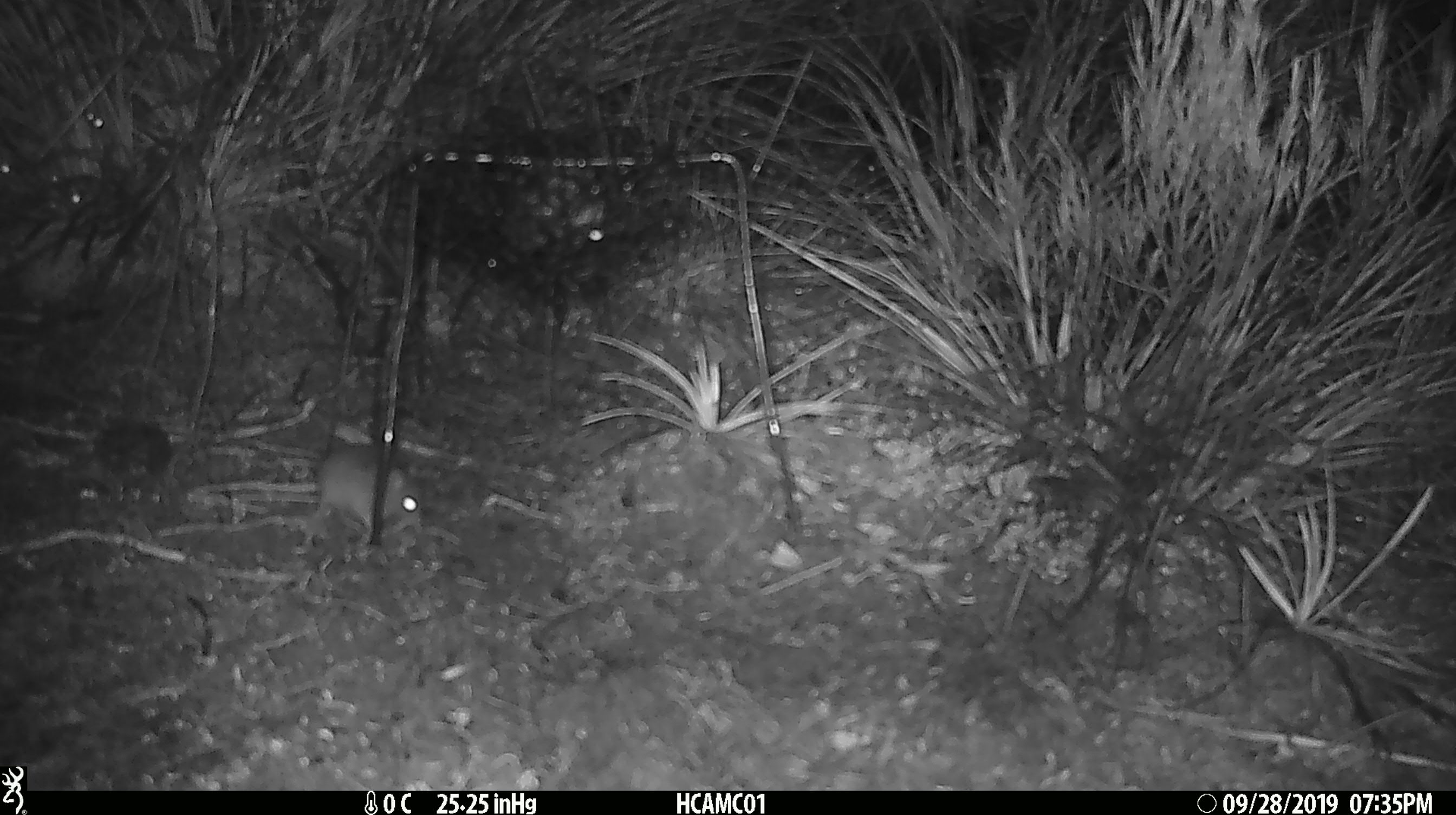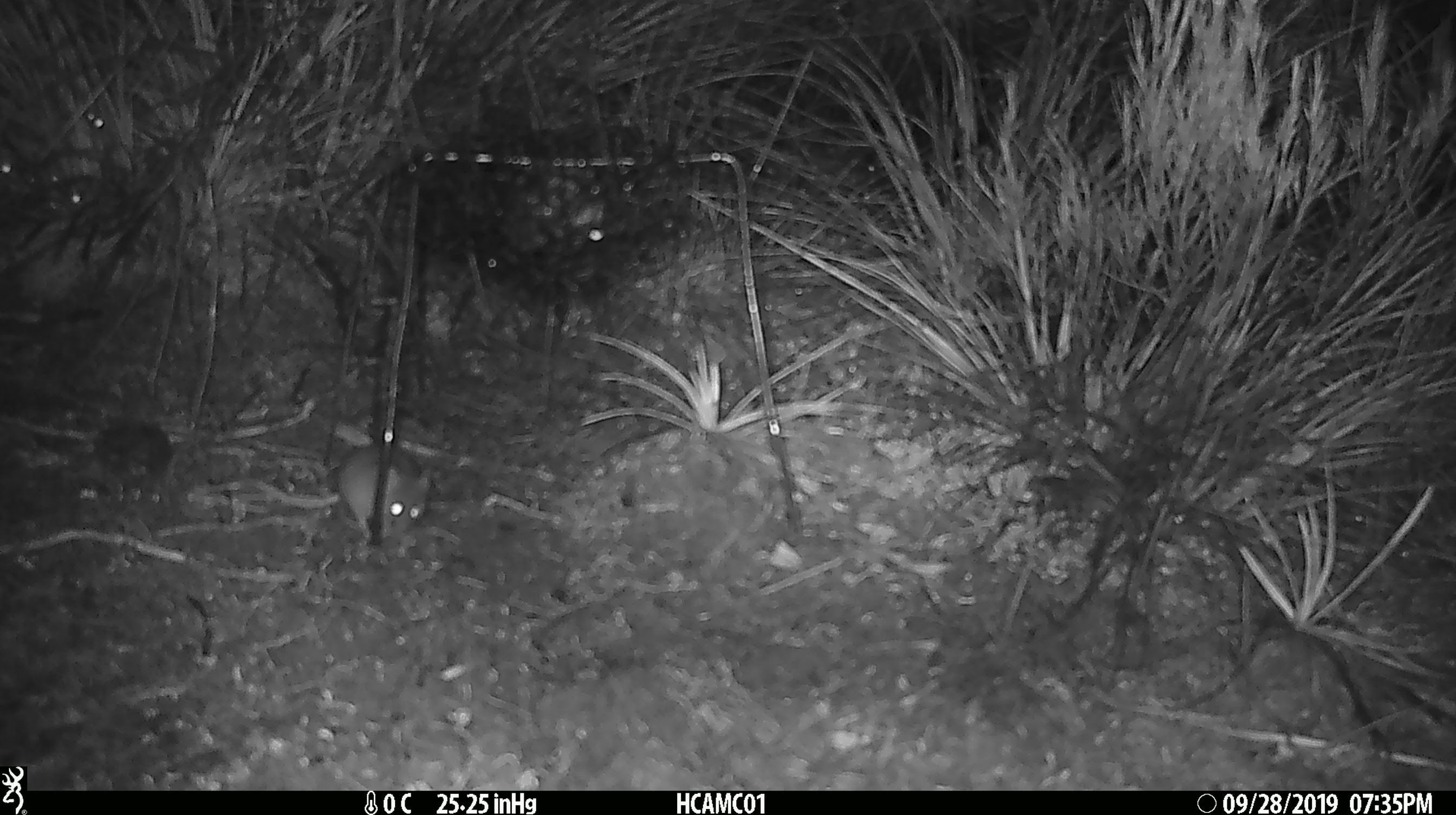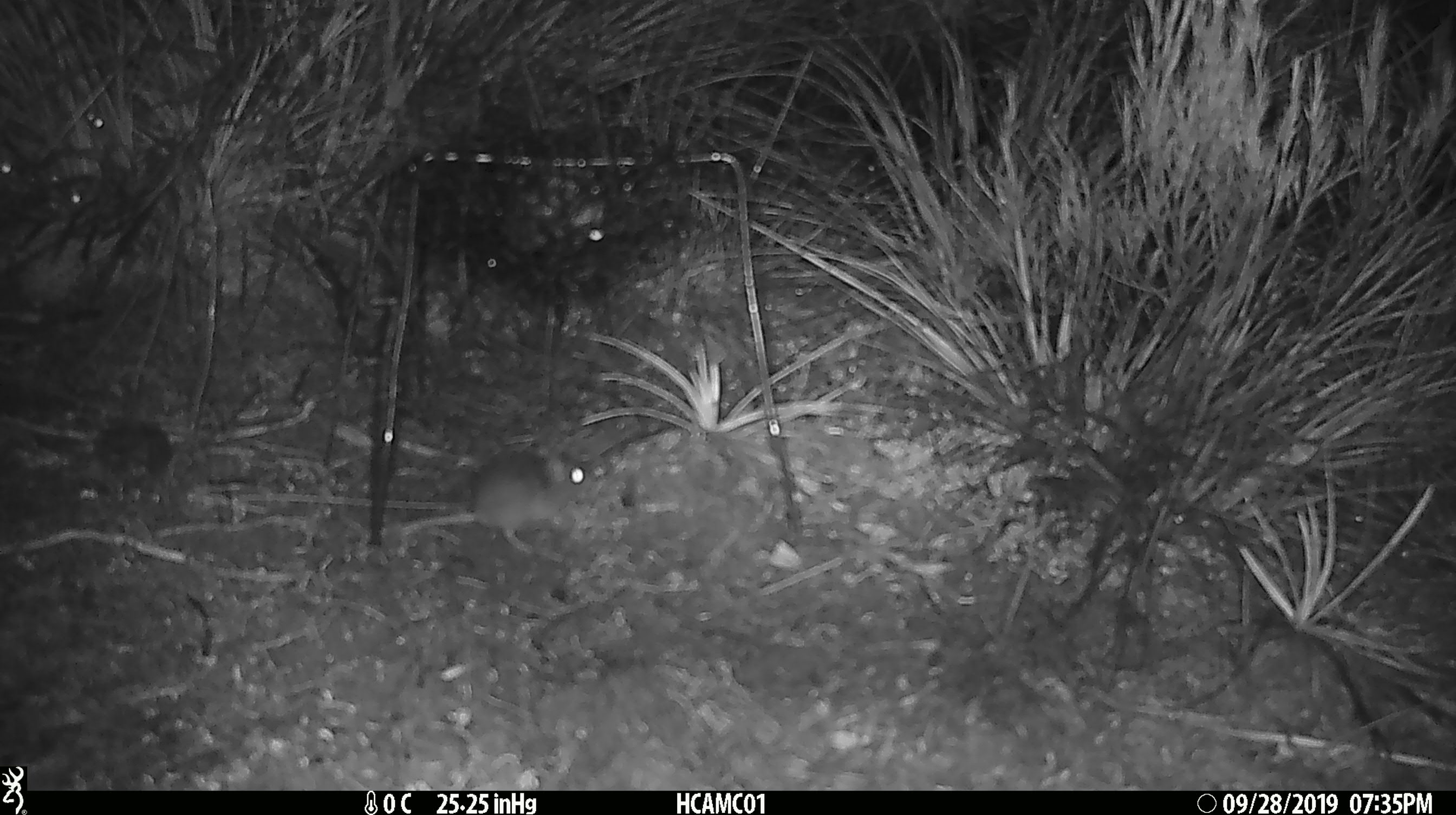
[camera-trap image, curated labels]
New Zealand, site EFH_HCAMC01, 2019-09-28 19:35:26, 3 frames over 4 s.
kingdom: Animalia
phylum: Chordata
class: Mammalia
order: Rodentia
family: Muridae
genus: Mus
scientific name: Mus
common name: mouse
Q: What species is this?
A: Mouse (Mus).